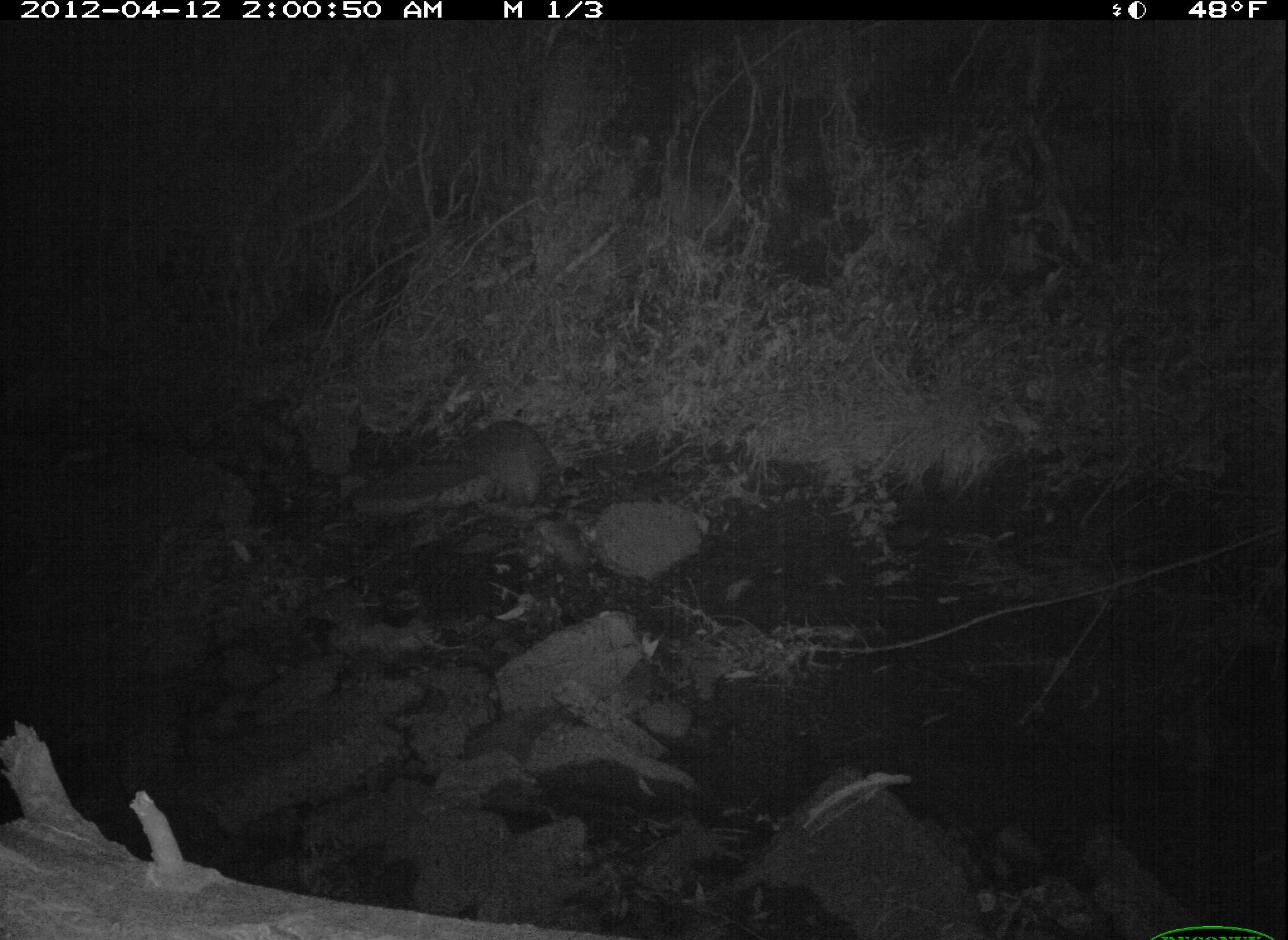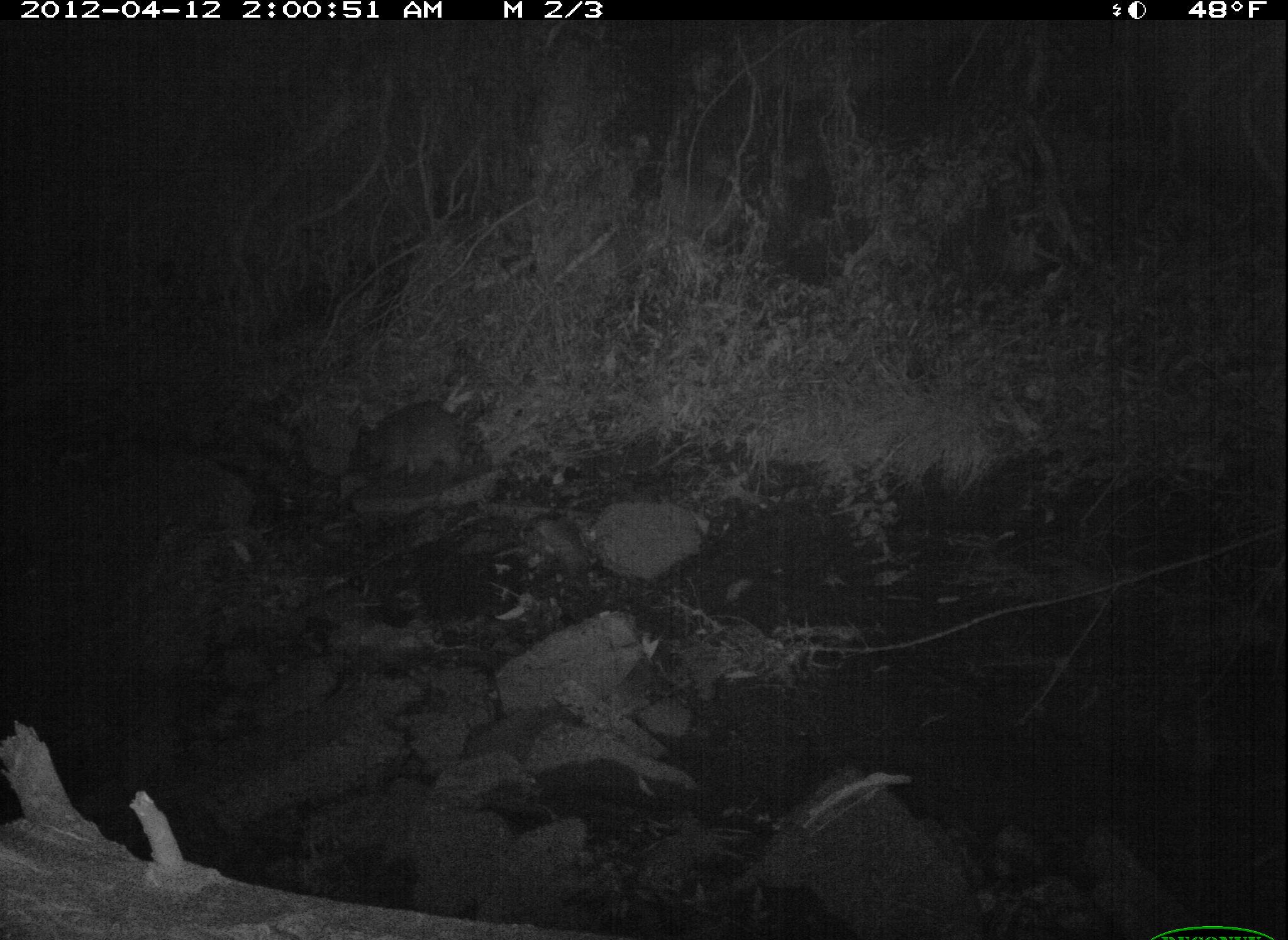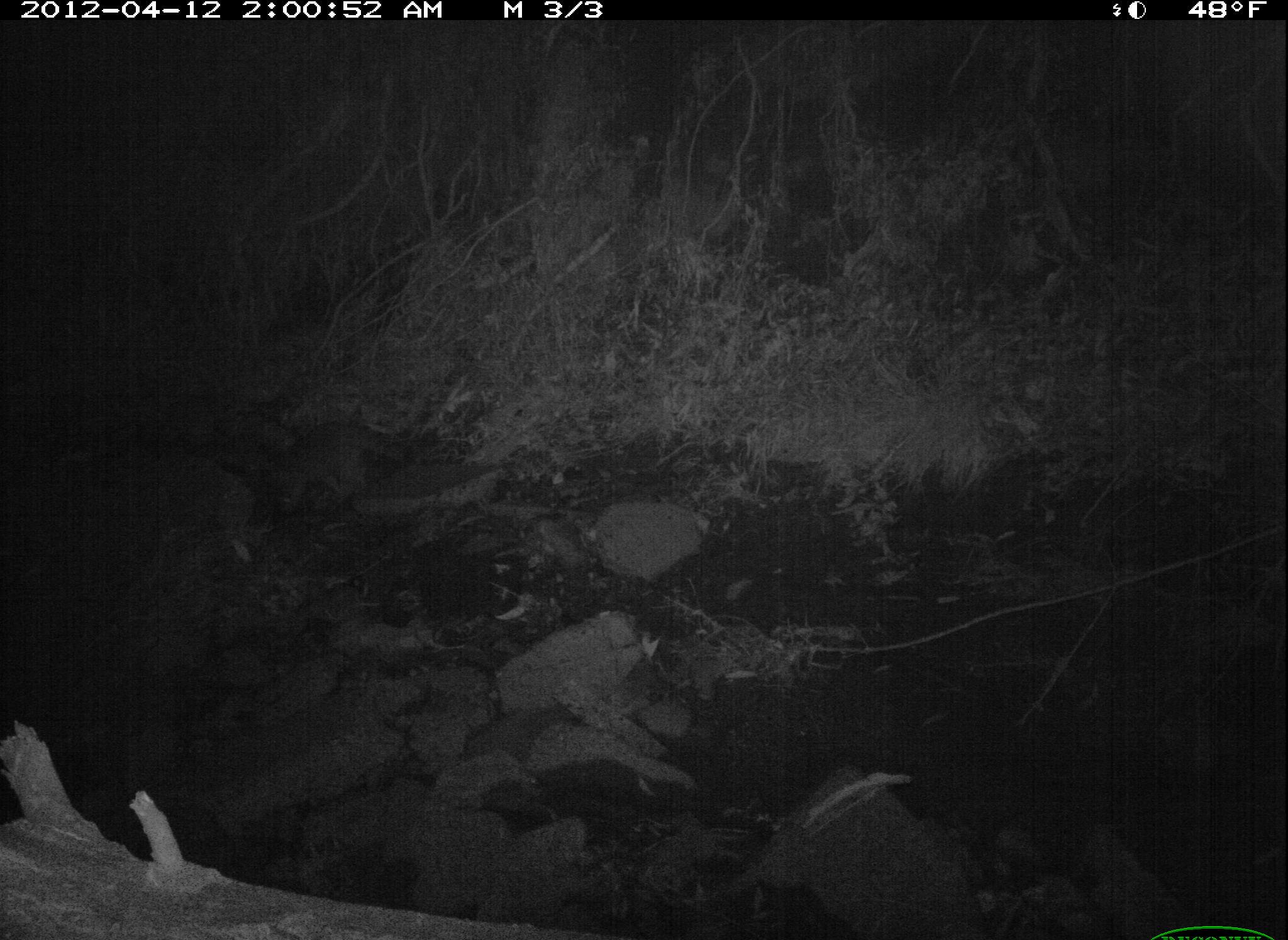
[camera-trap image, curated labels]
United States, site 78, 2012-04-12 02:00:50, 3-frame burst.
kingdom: Animalia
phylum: Chordata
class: Mammalia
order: Carnivora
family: Procyonidae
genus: Procyon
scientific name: Procyon lotor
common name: raccoon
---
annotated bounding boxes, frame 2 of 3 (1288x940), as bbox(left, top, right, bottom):
raccoon: bbox(351, 387, 480, 498)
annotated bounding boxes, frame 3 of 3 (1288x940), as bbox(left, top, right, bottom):
raccoon: bbox(271, 414, 413, 518)